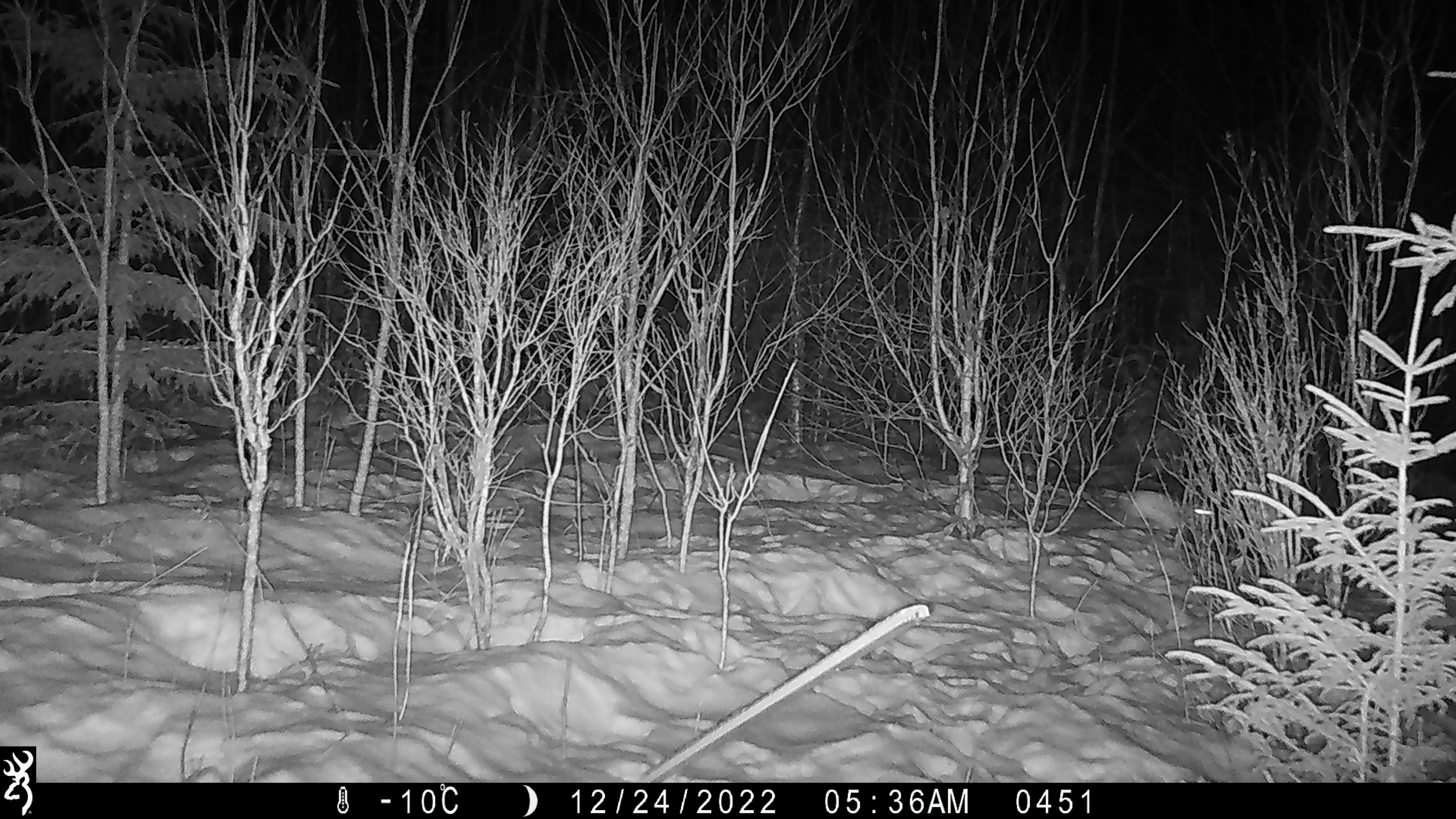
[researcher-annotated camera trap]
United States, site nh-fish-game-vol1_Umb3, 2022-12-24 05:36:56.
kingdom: Animalia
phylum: Chordata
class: Mammalia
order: Lagomorpha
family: Leporidae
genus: Lepus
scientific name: Lepus americanus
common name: snowshoe hare